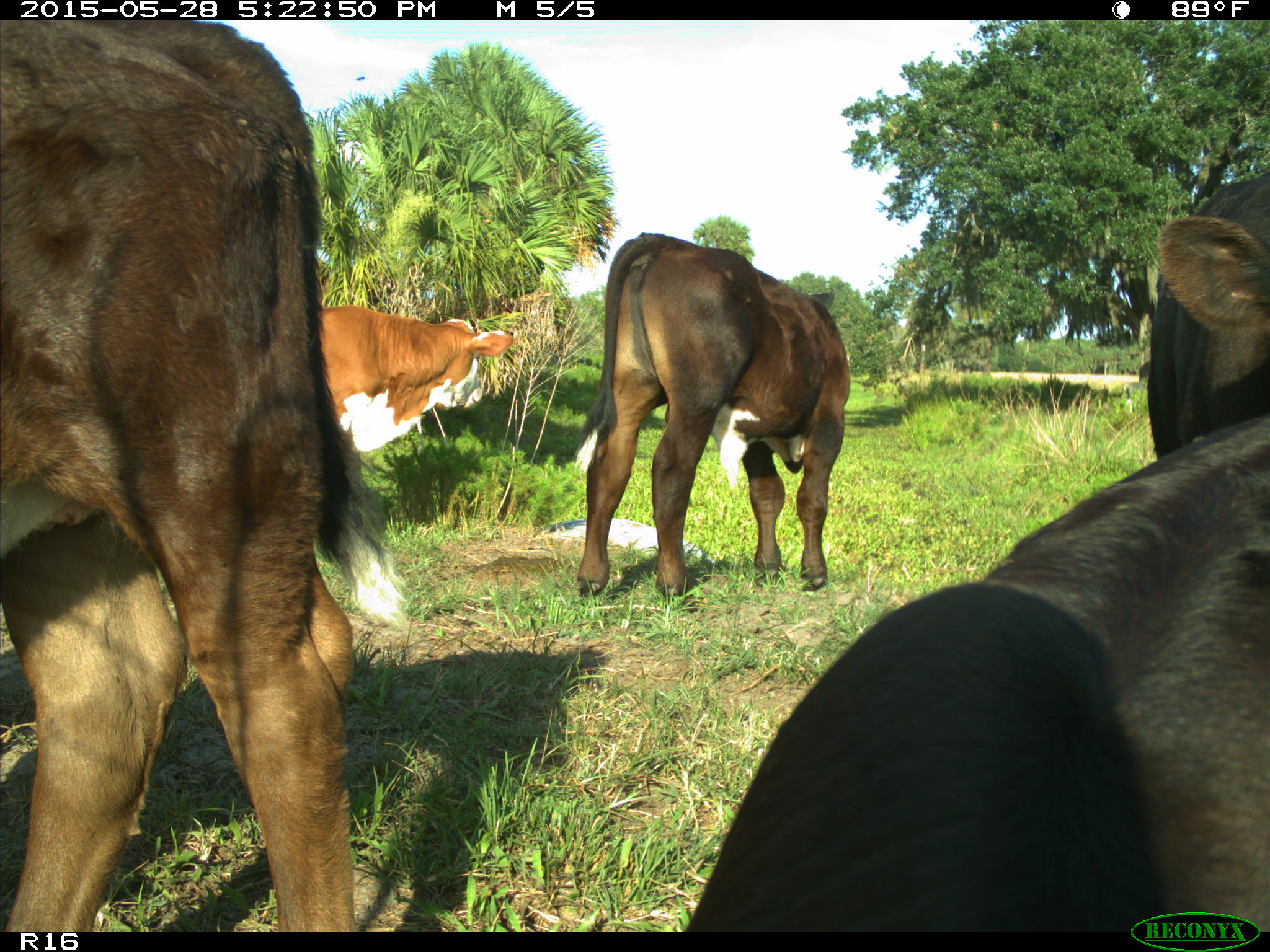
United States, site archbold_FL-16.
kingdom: Animalia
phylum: Chordata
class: Mammalia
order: Artiodactyla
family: Bovidae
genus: Bos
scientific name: Bos taurus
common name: domestic cow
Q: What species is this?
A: Bos taurus (domestic cow).